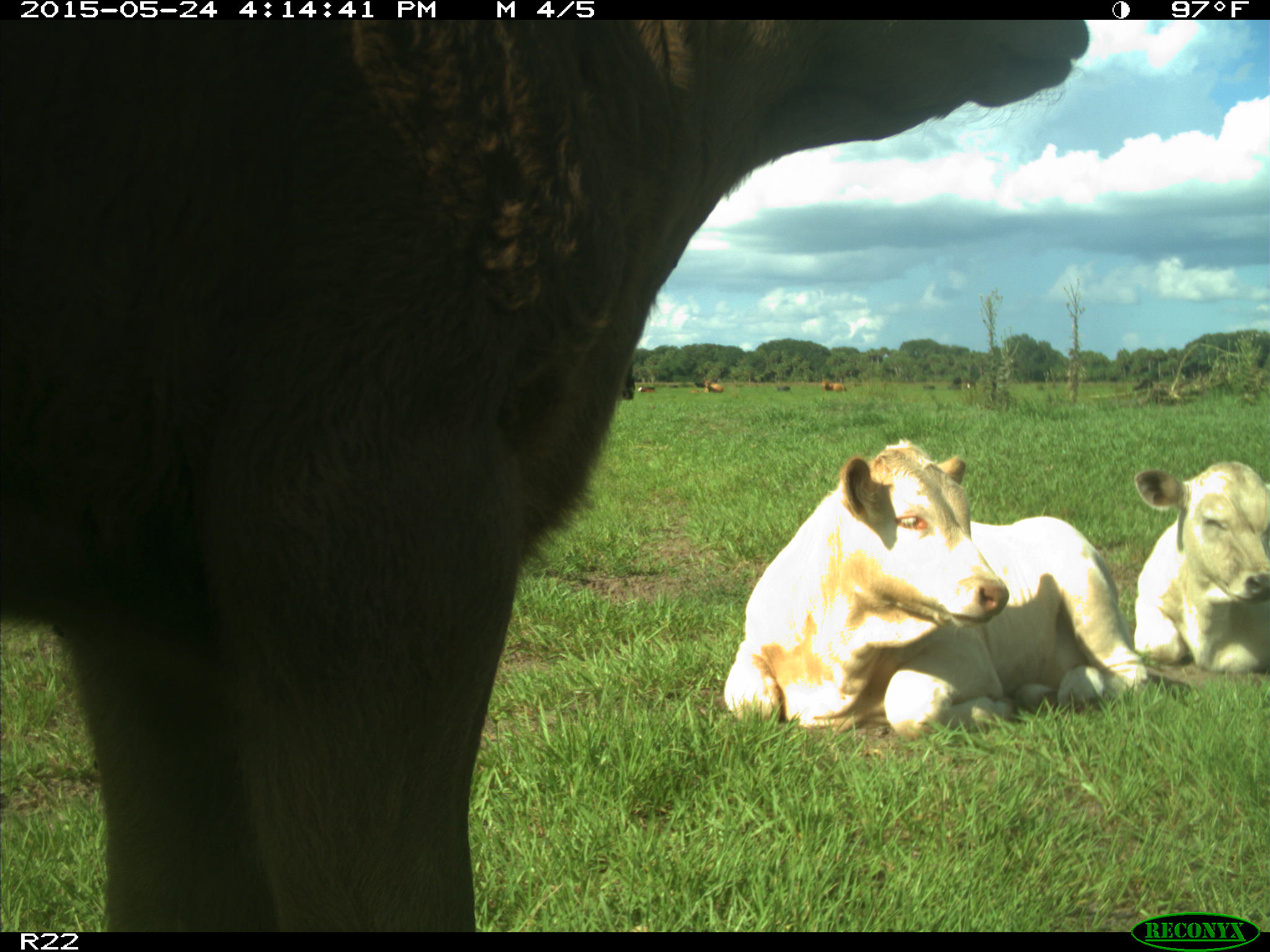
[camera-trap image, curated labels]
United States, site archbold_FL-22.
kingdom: Animalia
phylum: Chordata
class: Mammalia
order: Artiodactyla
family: Bovidae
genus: Bos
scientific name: Bos taurus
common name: domestic cow